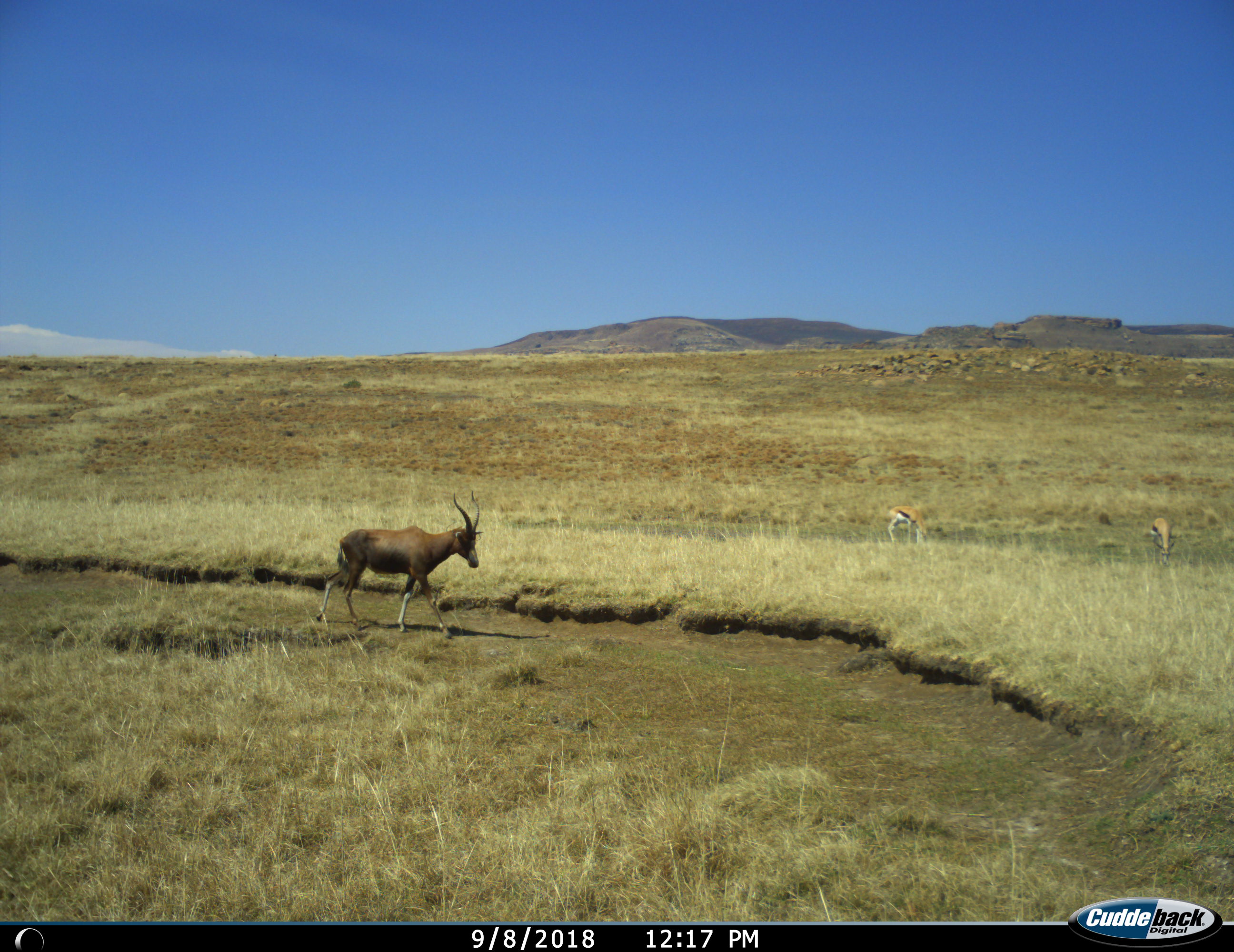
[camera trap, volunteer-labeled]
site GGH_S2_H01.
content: unidentified animal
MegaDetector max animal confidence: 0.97